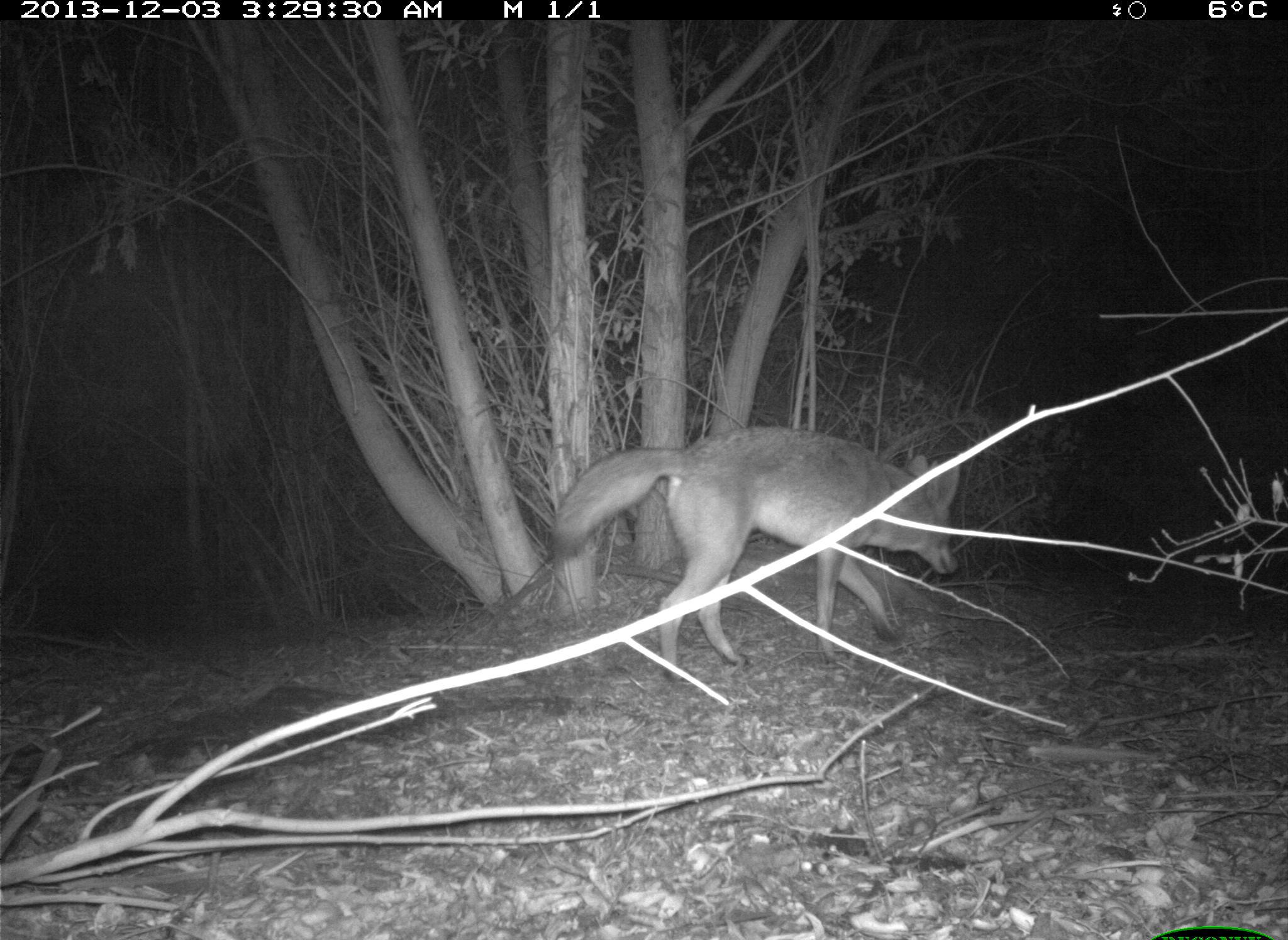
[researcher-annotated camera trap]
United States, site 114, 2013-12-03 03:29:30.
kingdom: Animalia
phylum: Chordata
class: Mammalia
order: Carnivora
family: Canidae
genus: Canis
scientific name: Canis latrans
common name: coyote